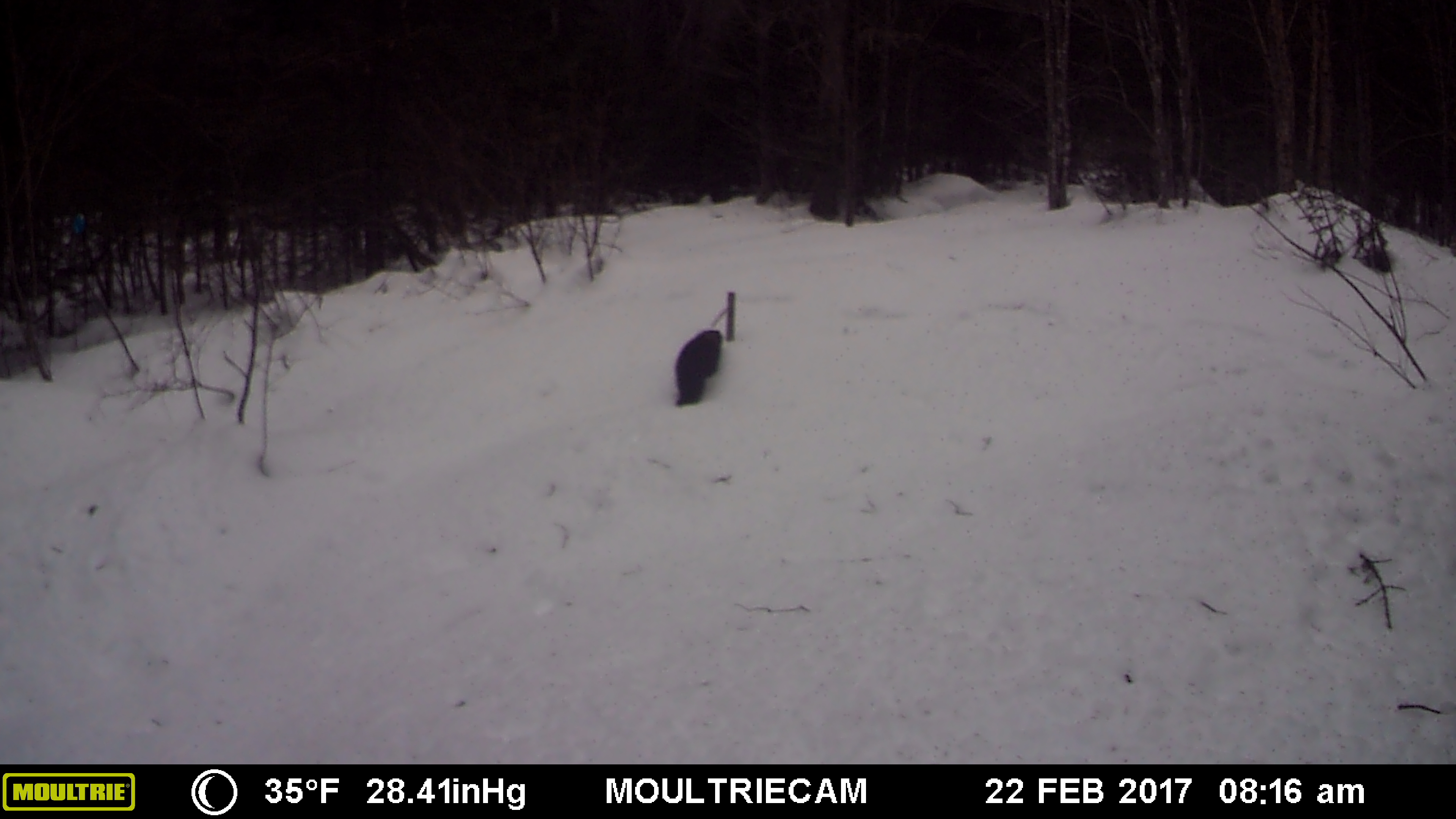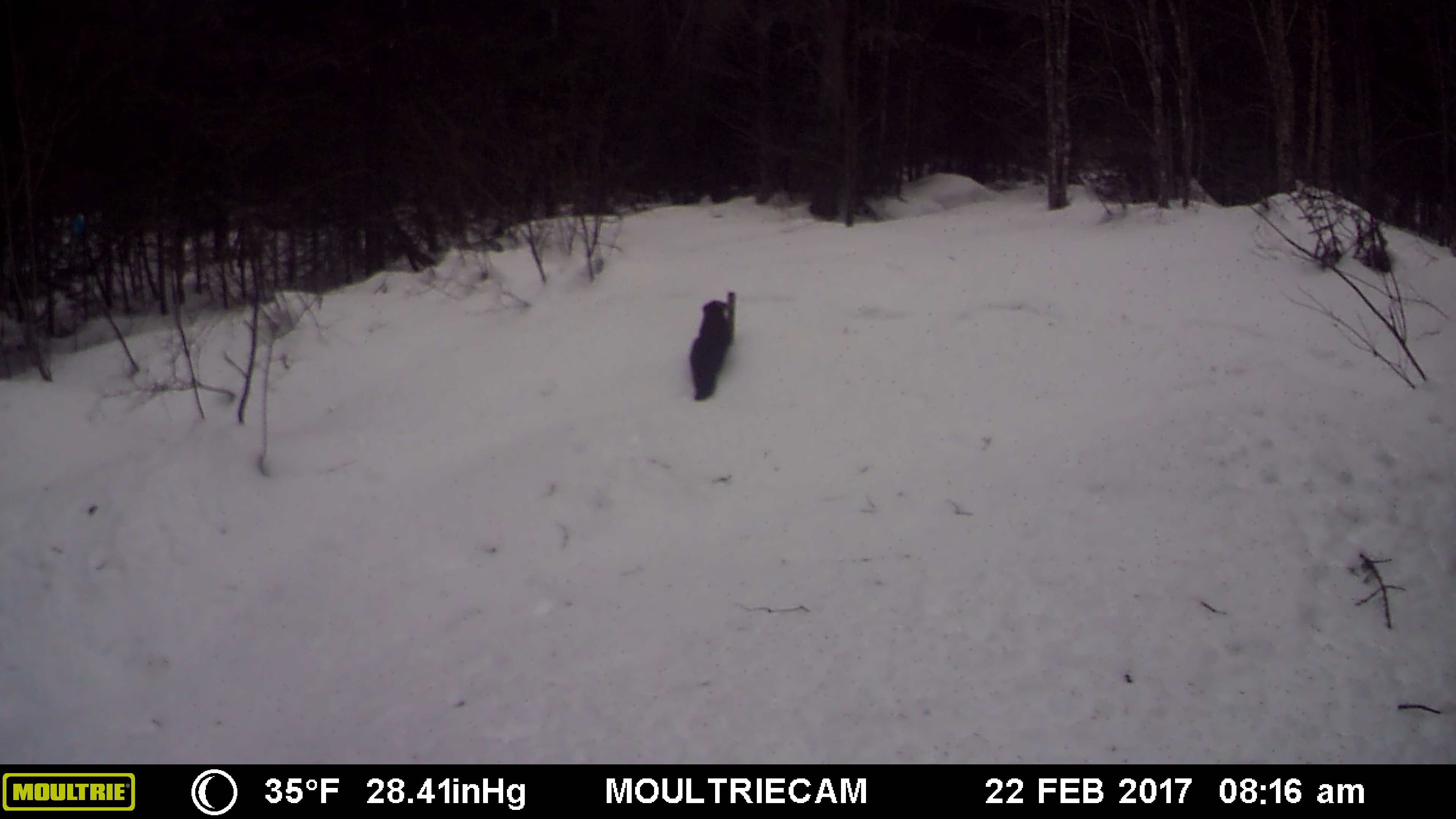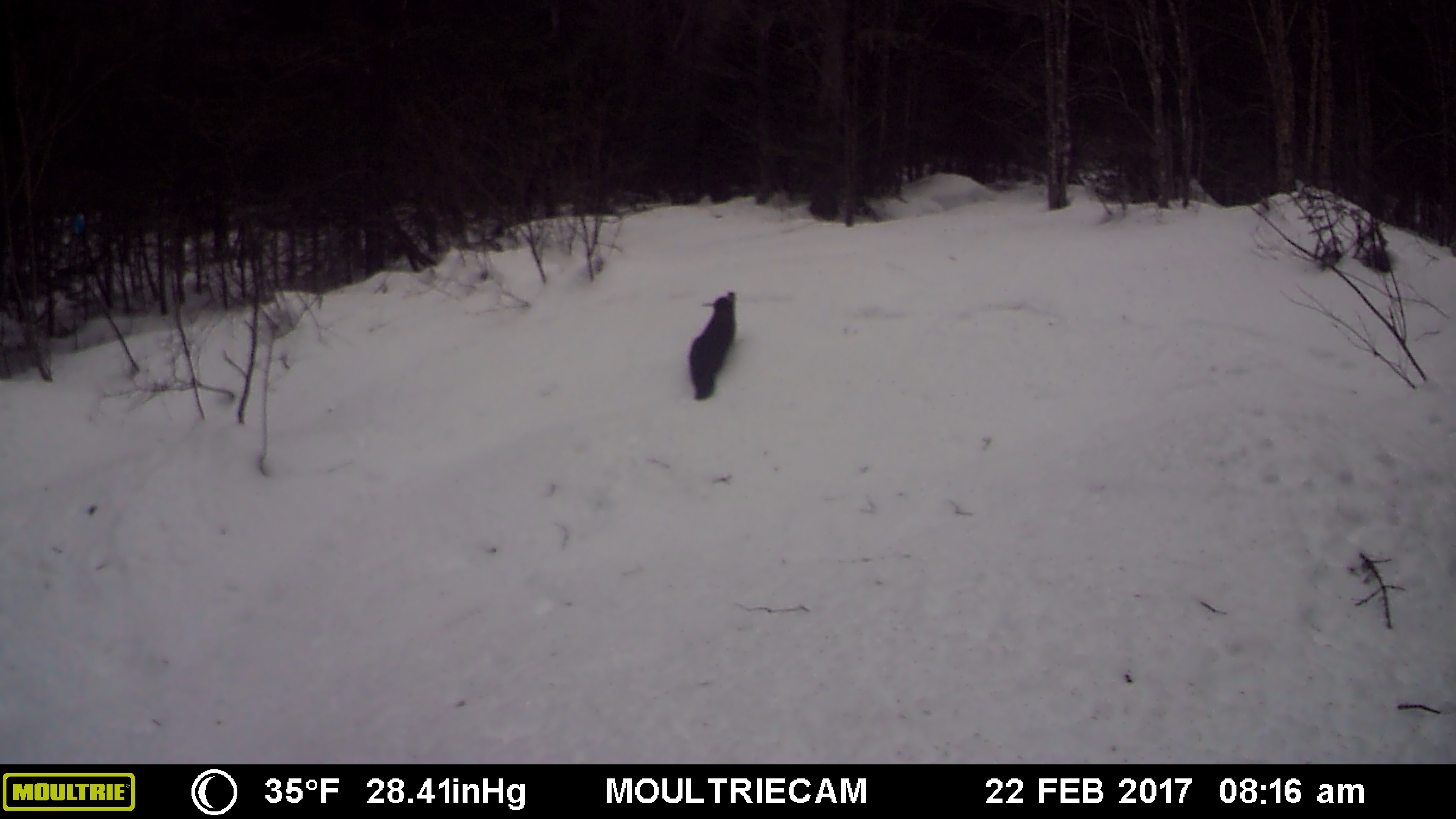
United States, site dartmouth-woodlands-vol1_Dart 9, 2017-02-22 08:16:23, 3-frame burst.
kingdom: Animalia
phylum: Chordata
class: Mammalia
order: Carnivora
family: Mustelidae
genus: Pekania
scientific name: Pekania pennanti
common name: fisher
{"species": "fisher (Pekania pennanti)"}